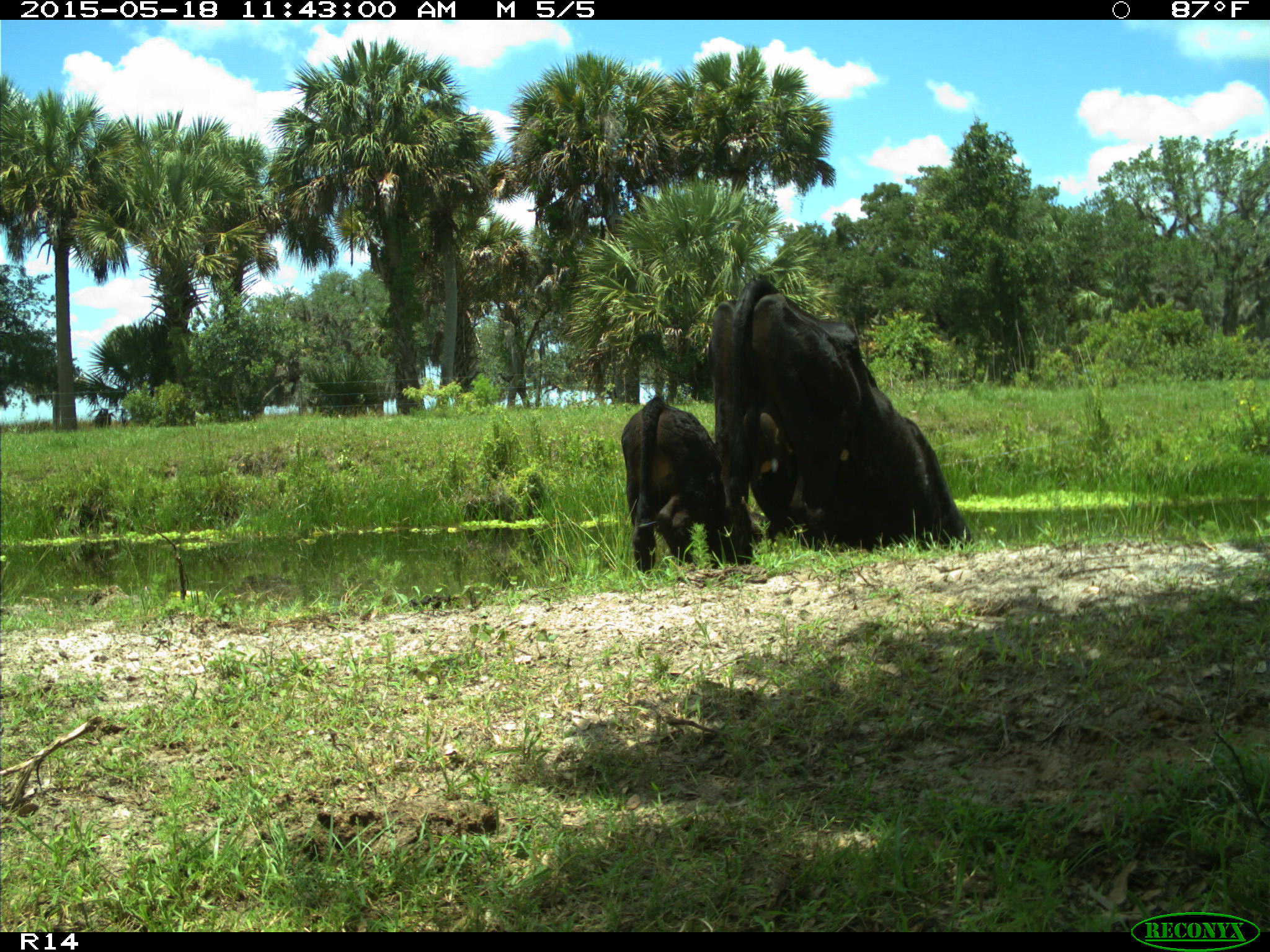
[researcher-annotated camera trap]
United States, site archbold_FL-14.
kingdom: Animalia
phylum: Chordata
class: Mammalia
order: Artiodactyla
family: Bovidae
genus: Bos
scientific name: Bos taurus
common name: domestic cow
Bos taurus (domestic cow).